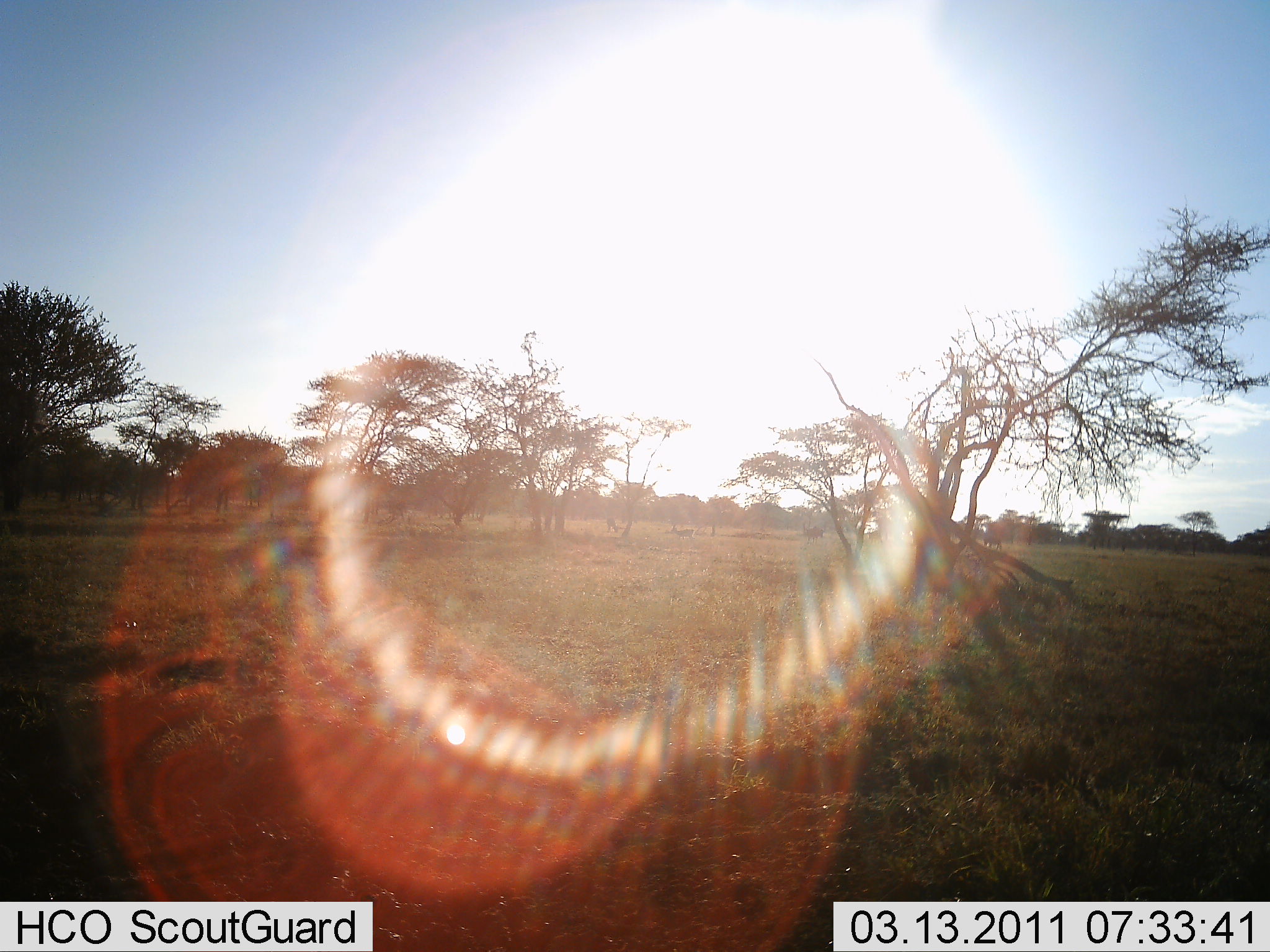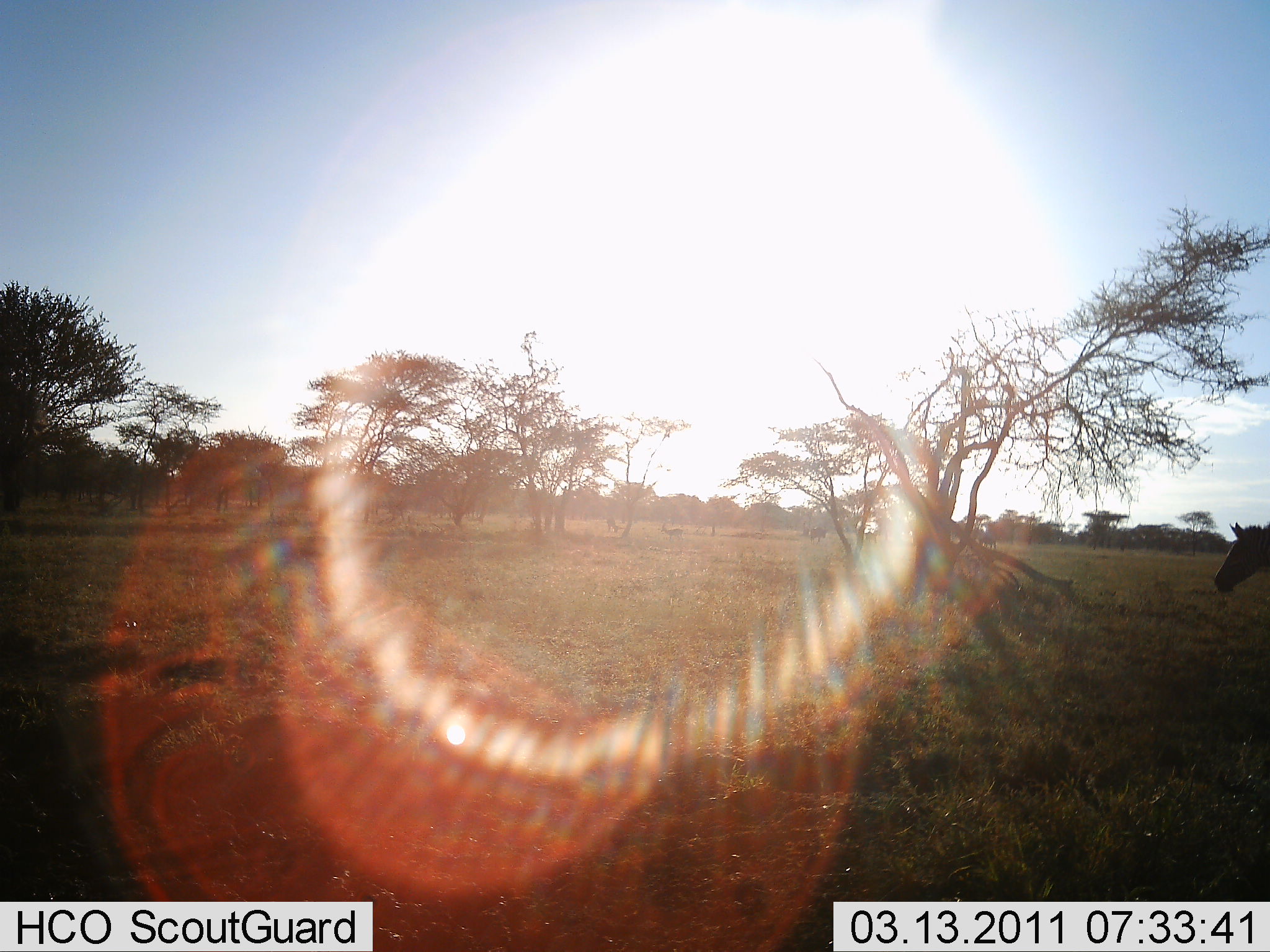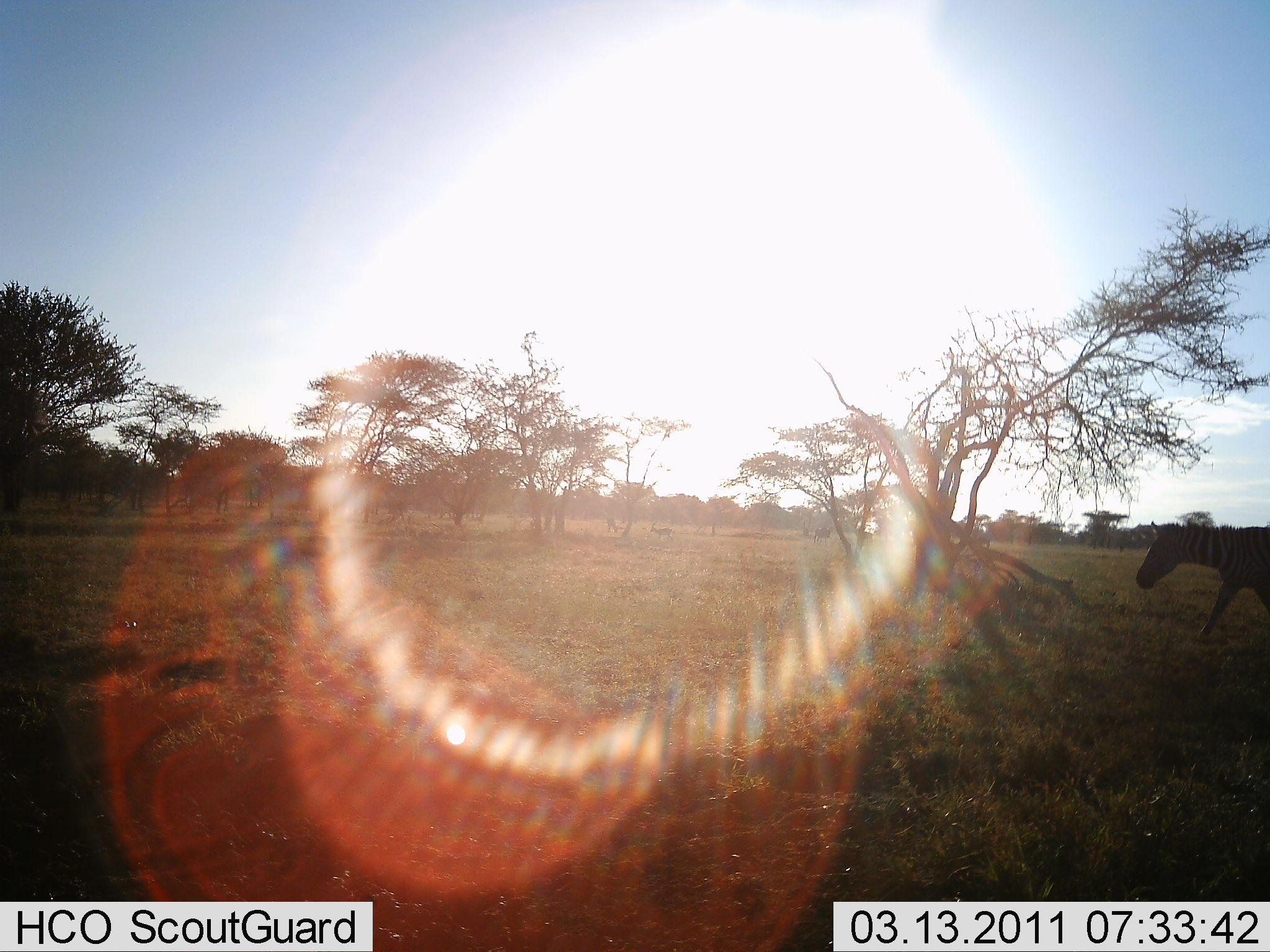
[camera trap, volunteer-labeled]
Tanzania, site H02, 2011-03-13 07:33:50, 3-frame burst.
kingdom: Animalia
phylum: Chordata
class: Mammalia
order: Perissodactyla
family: Equidae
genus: Equus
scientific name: Equus quagga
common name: plains zebra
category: zebra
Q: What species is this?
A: Zebra (plains zebra) (Equus quagga).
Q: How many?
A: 1.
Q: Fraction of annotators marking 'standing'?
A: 9%.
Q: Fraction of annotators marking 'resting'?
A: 0%.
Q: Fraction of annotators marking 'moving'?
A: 100%.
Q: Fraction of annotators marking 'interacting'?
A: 0%.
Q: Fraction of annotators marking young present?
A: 0%.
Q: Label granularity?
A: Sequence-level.